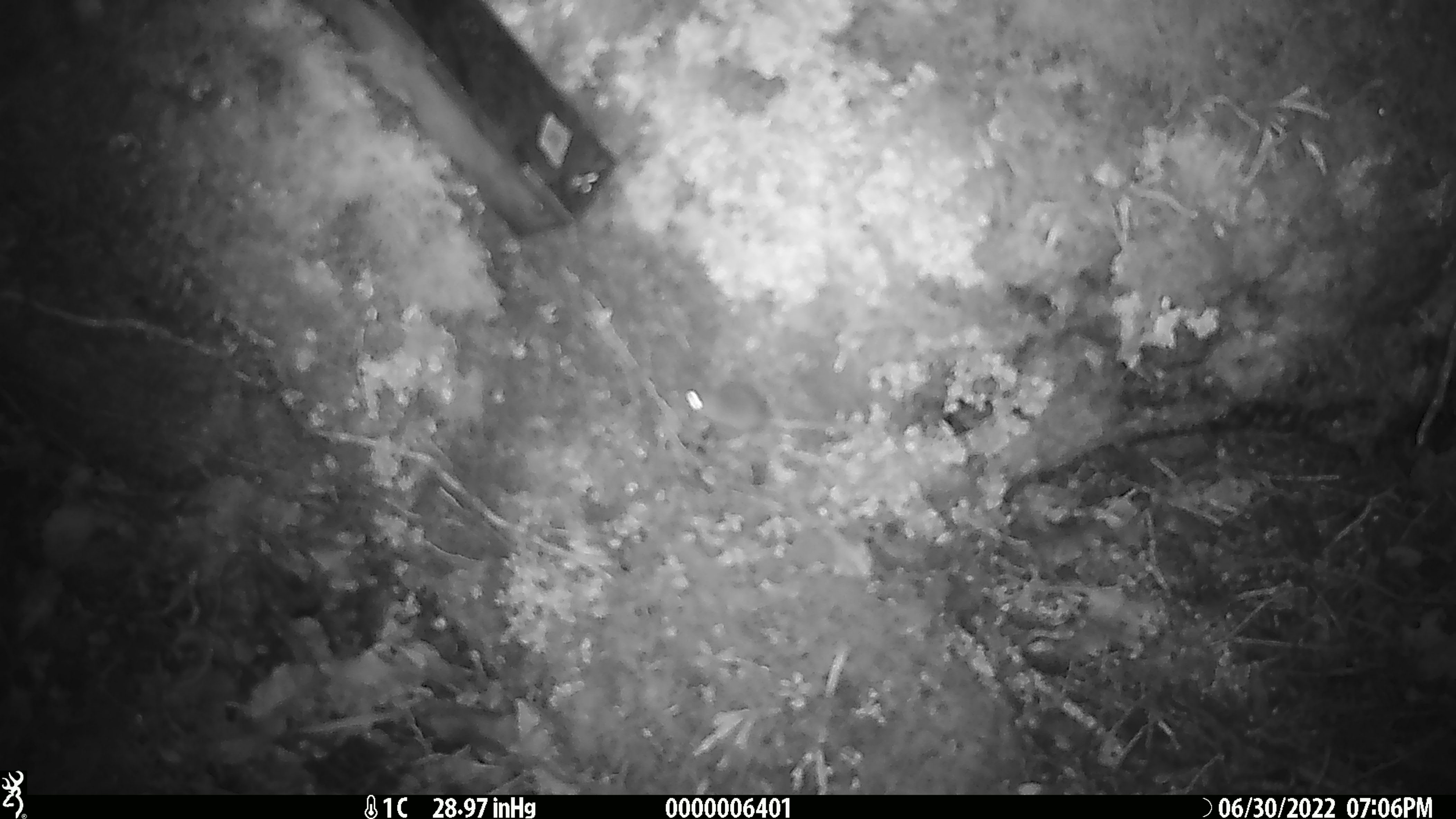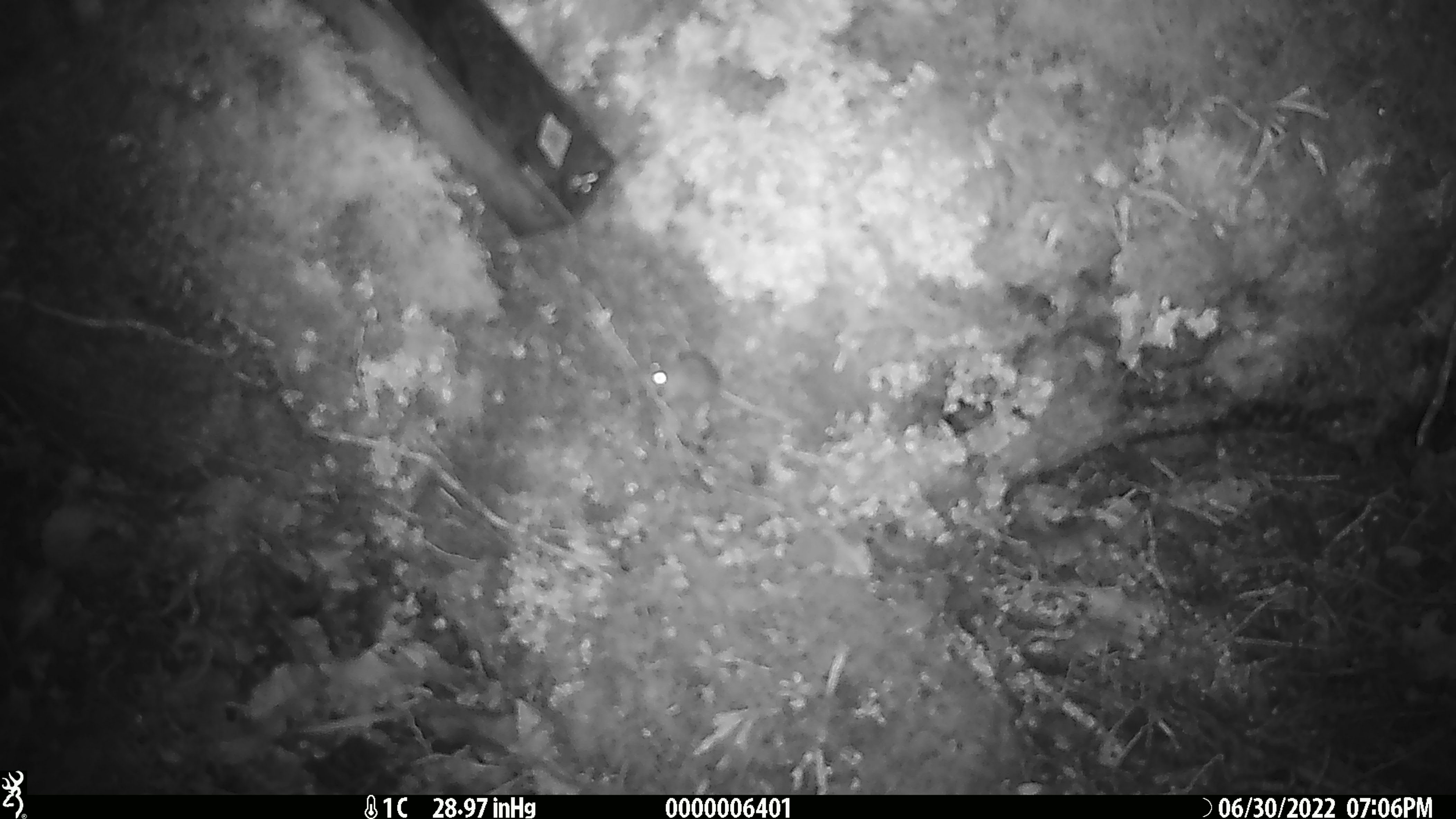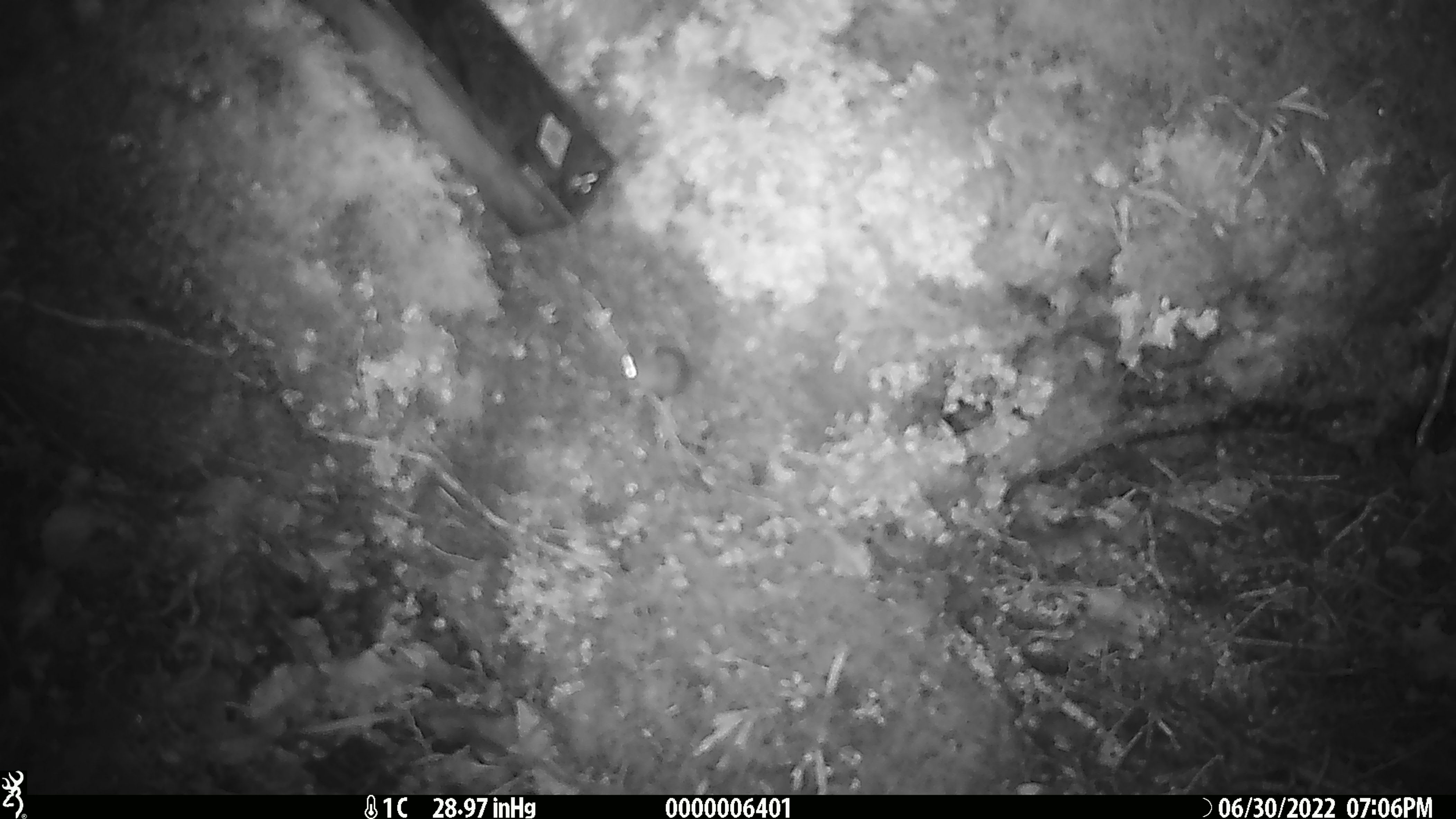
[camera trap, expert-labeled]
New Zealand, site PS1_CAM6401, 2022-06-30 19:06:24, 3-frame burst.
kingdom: Animalia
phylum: Chordata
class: Mammalia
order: Rodentia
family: Muridae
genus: Mus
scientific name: Mus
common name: mouse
Mouse (Mus).